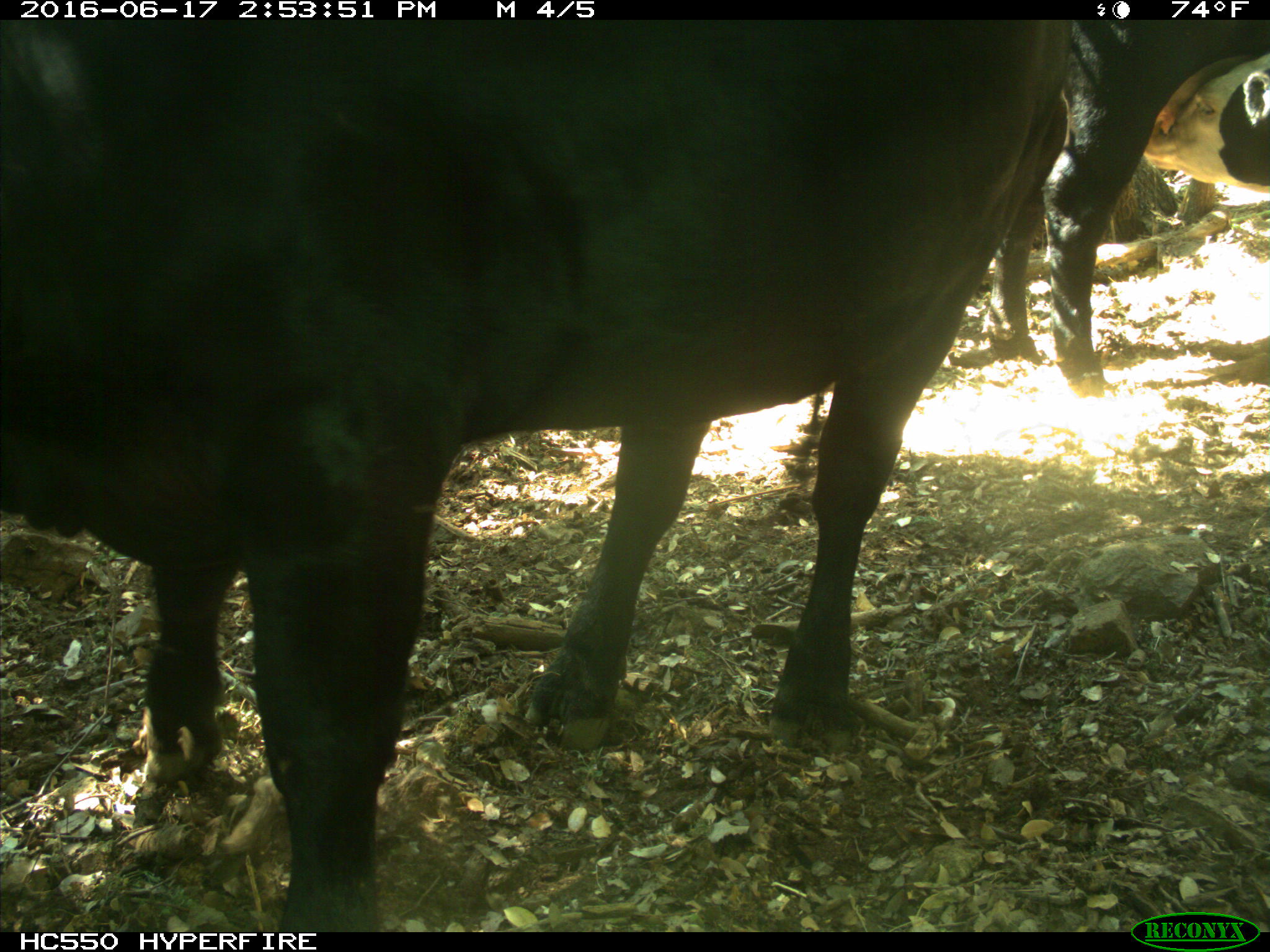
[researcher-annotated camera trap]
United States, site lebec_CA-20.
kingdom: Animalia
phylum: Chordata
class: Mammalia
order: Artiodactyla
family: Bovidae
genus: Bos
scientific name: Bos taurus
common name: domestic cow